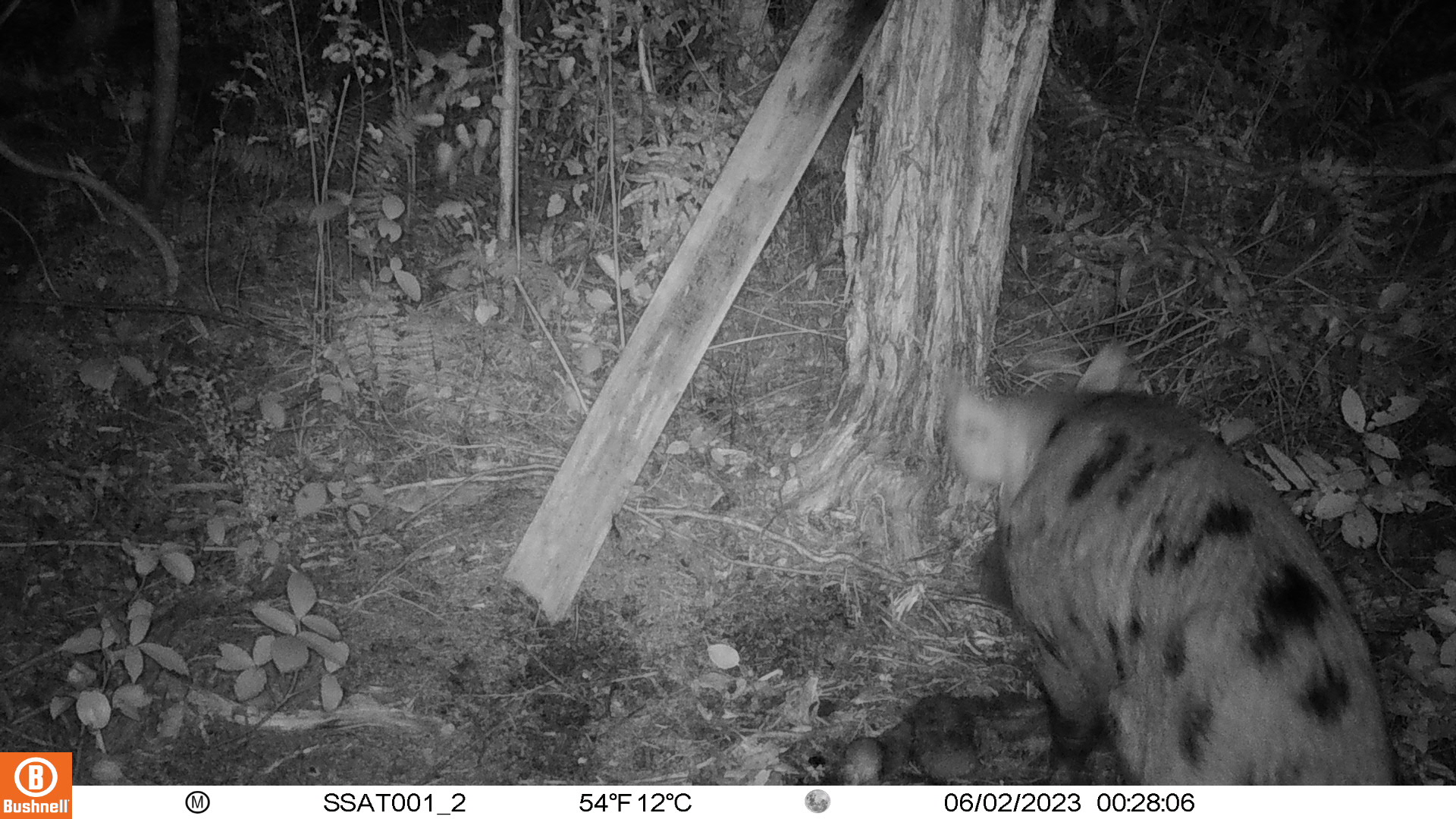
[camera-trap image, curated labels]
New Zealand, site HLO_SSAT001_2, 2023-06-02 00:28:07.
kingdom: Animalia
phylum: Chordata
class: Mammalia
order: Artiodactyla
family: Suidae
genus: Sus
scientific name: Sus scrofa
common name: pig